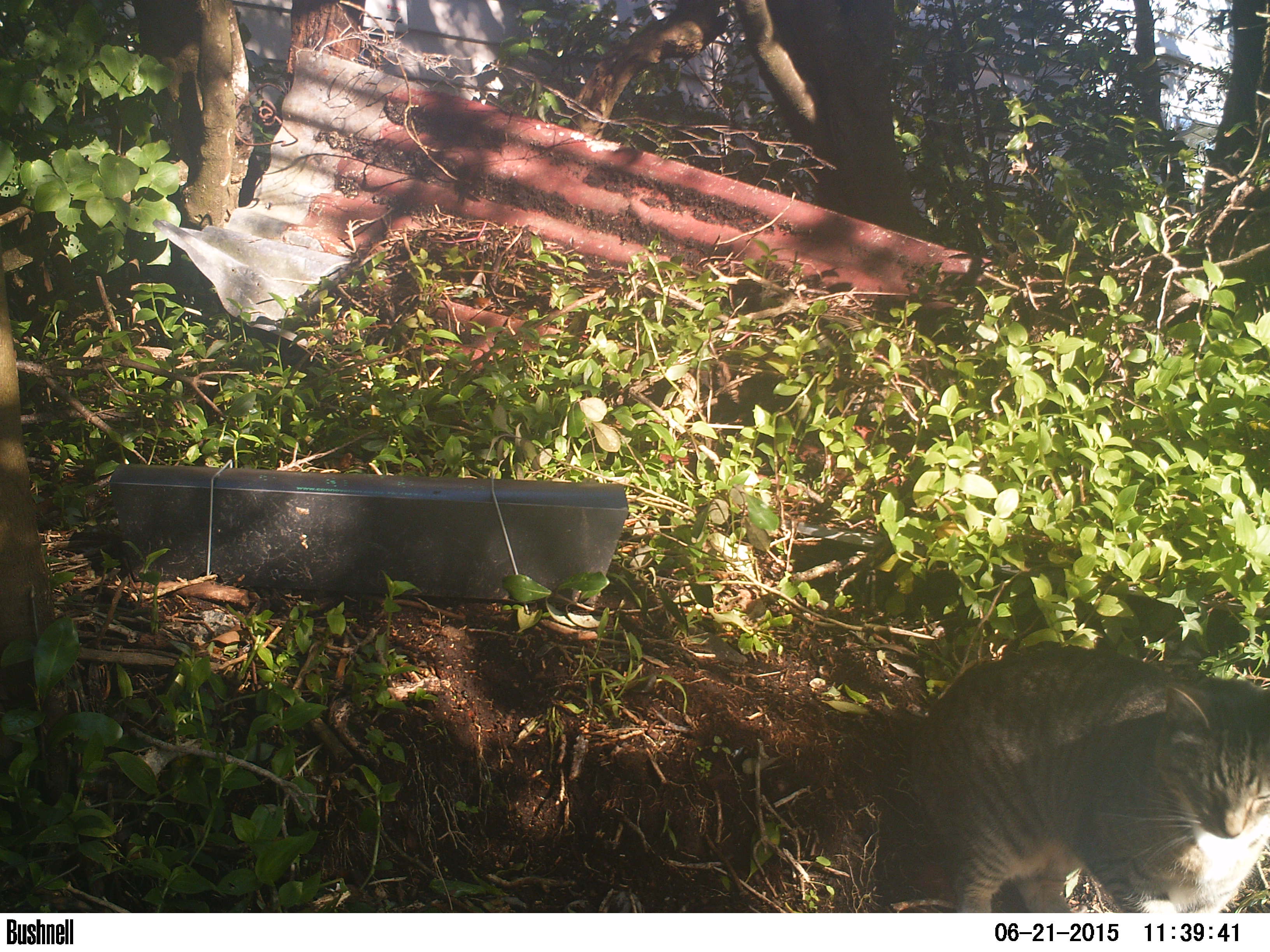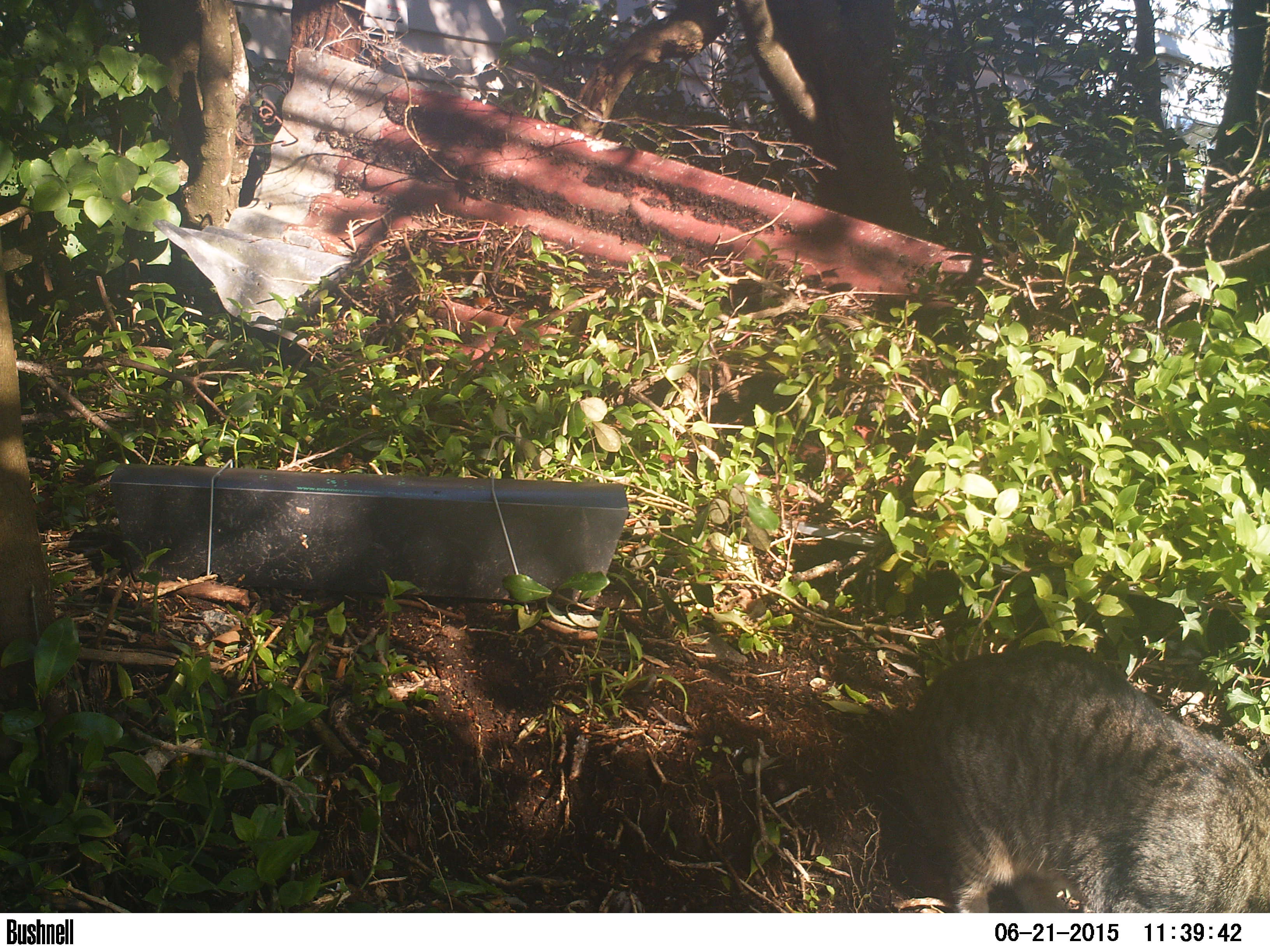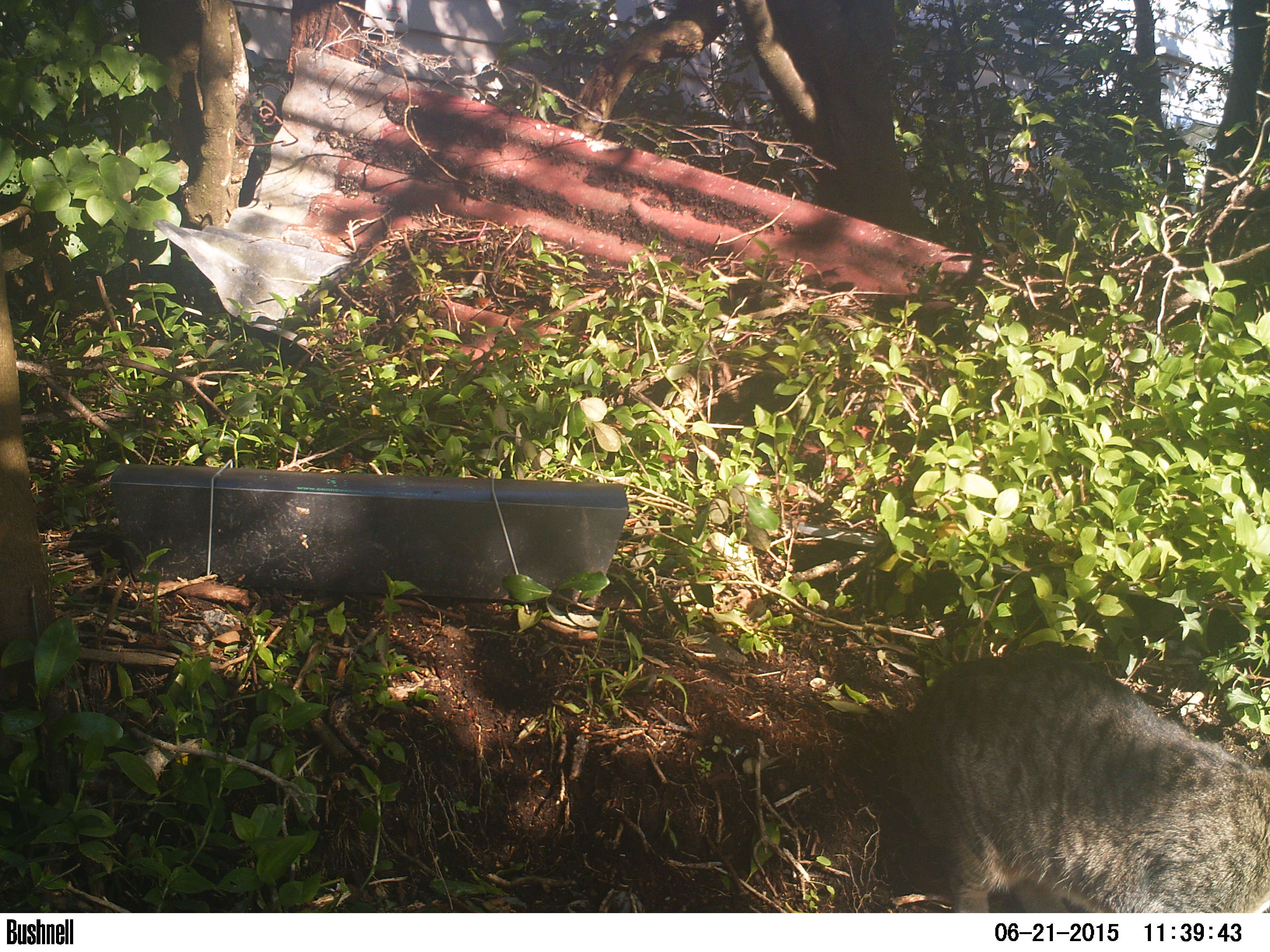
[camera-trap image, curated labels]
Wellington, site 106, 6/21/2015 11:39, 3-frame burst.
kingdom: Animalia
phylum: Chordata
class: Mammalia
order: Carnivora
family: Felidae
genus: Felis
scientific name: Felis catus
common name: cat